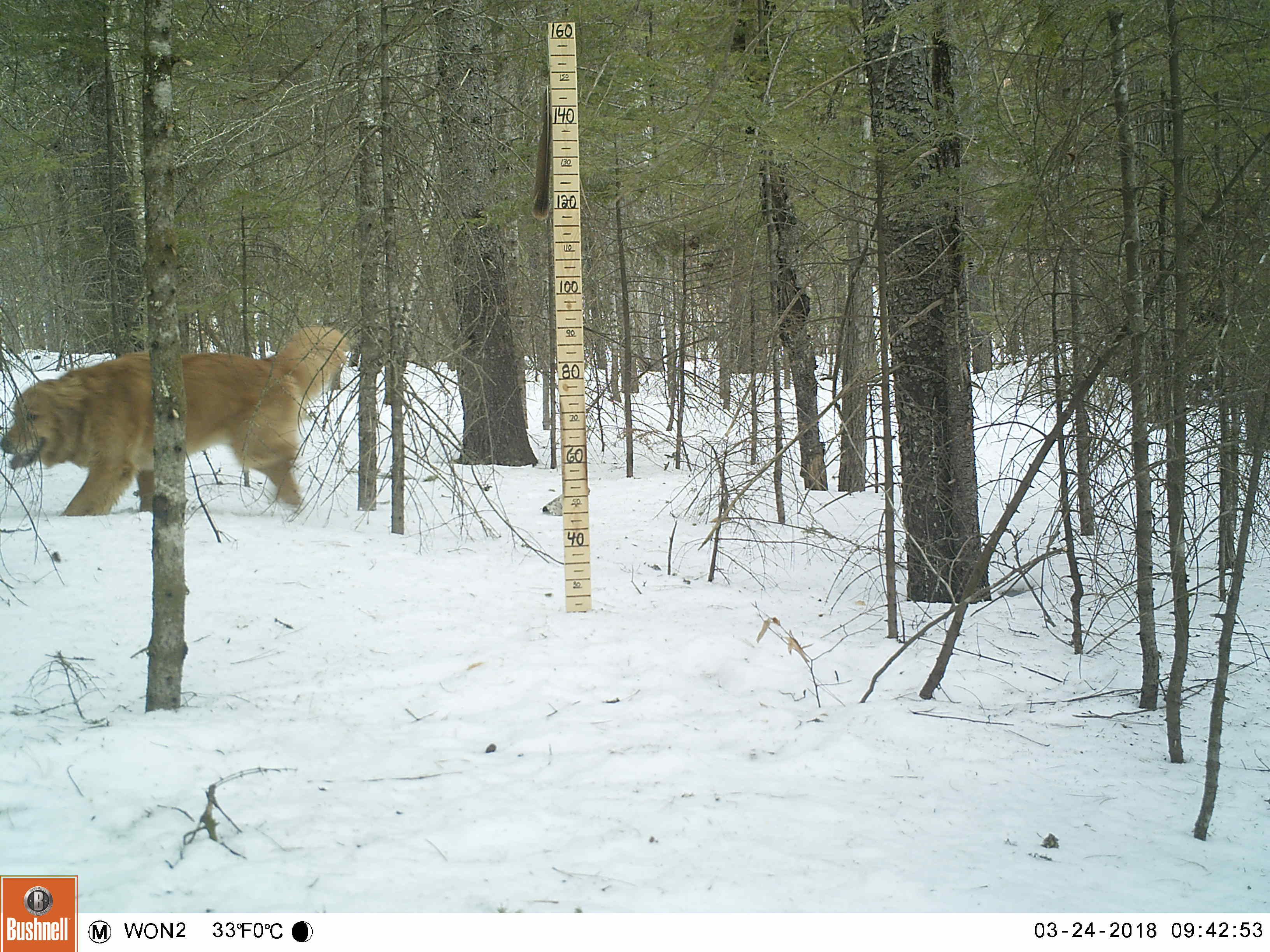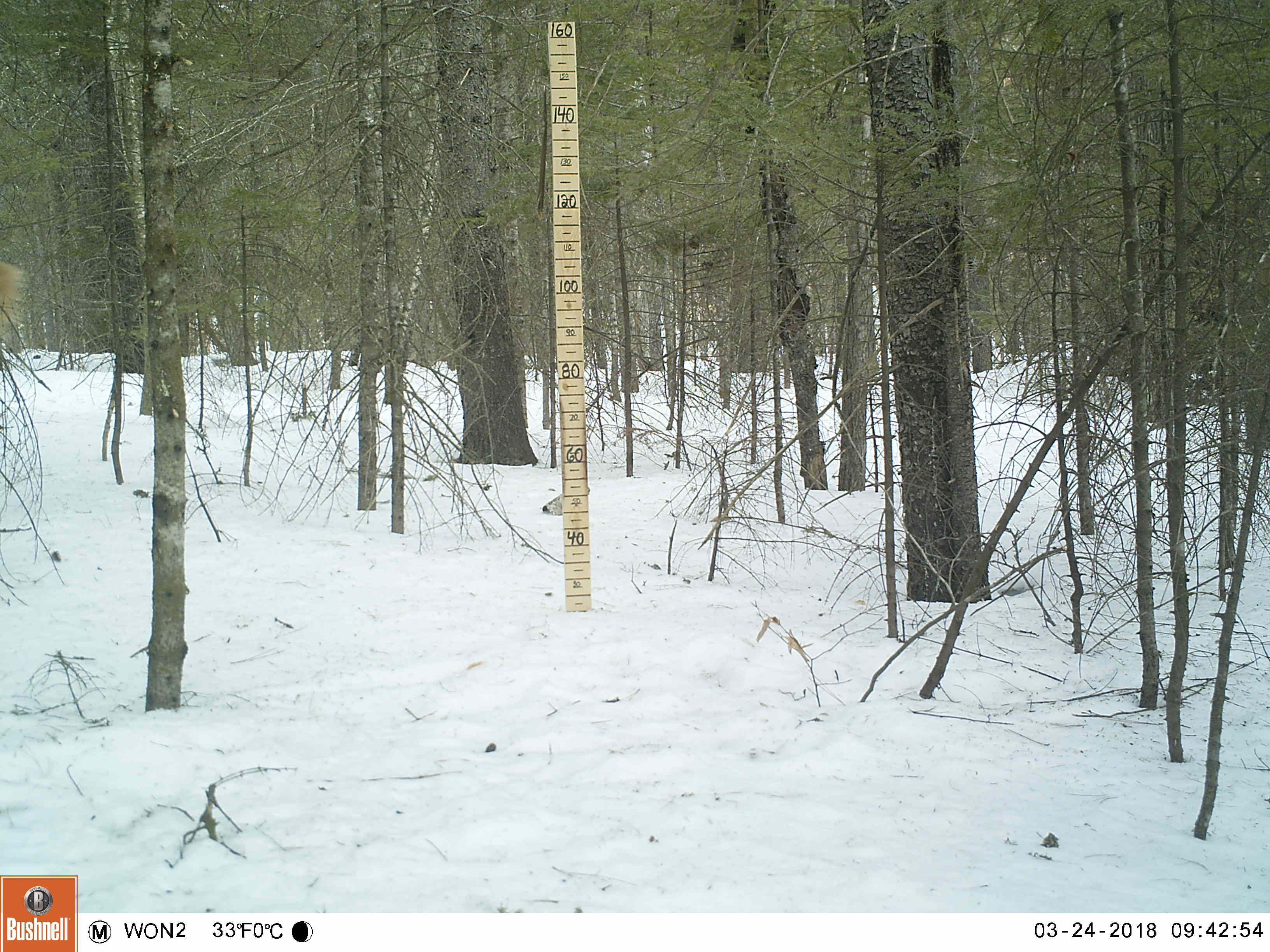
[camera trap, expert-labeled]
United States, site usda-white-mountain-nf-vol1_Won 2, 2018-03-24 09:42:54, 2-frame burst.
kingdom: Animalia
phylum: Chordata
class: Mammalia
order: Carnivora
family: Canidae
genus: Canis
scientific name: Canis familiaris familiaris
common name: domestic dog